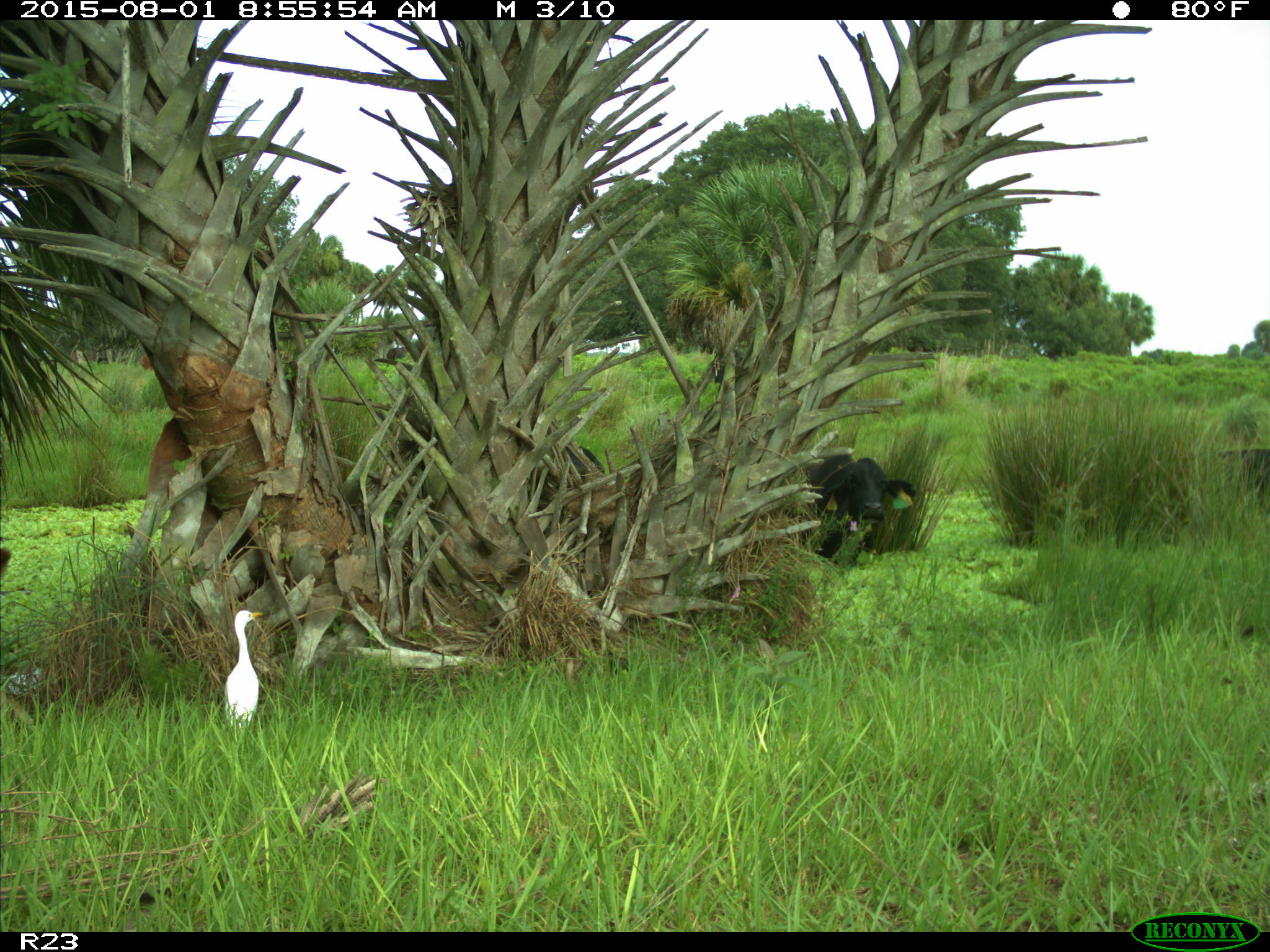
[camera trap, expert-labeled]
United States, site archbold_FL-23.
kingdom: Animalia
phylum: Chordata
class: Mammalia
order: Artiodactyla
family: Bovidae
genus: Bos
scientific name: Bos taurus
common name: domestic cow